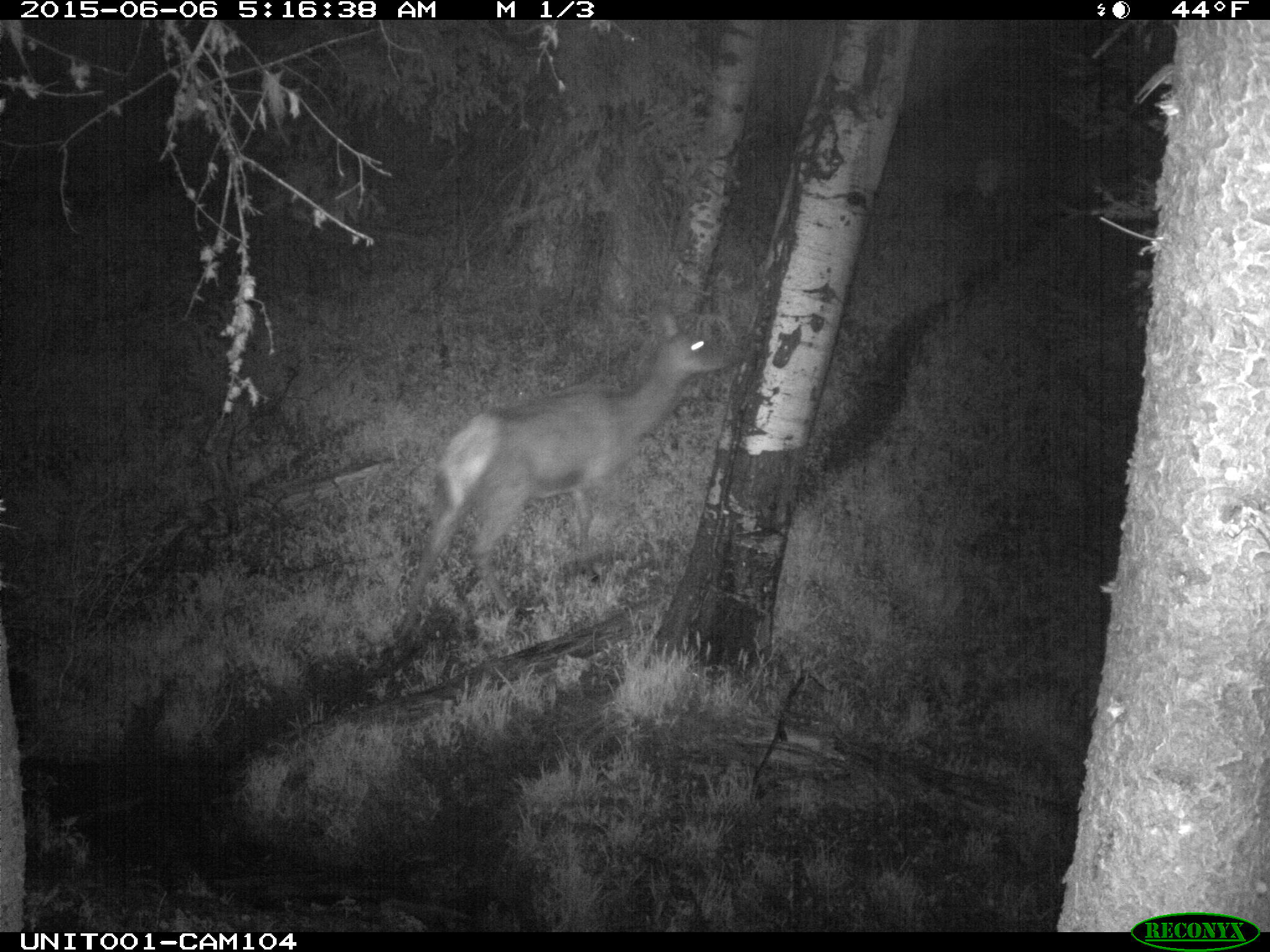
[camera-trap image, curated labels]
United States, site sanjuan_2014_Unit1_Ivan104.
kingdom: Animalia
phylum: Chordata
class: Mammalia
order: Artiodactyla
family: Cervidae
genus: Cervus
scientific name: Cervus elaphus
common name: red deer